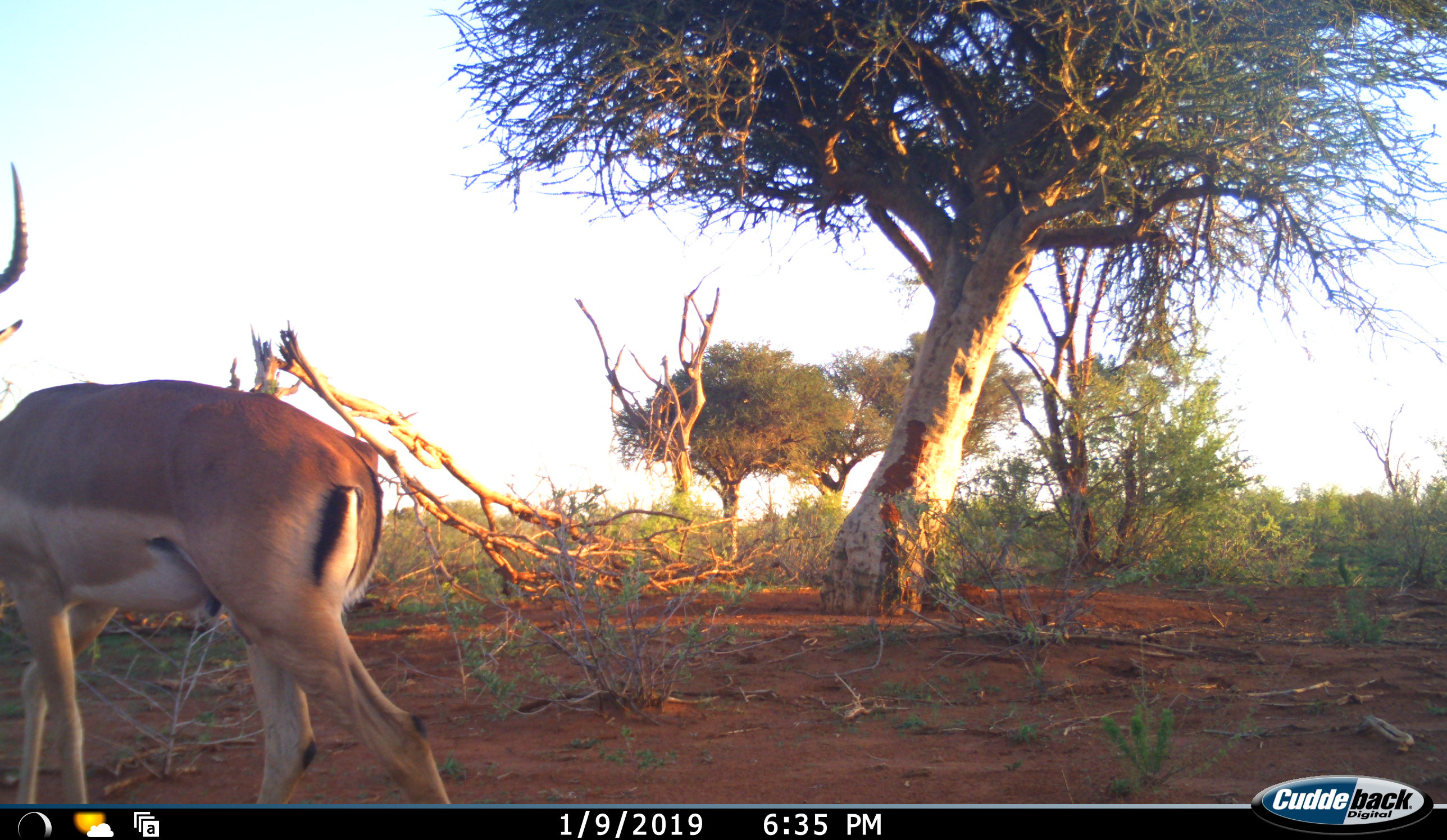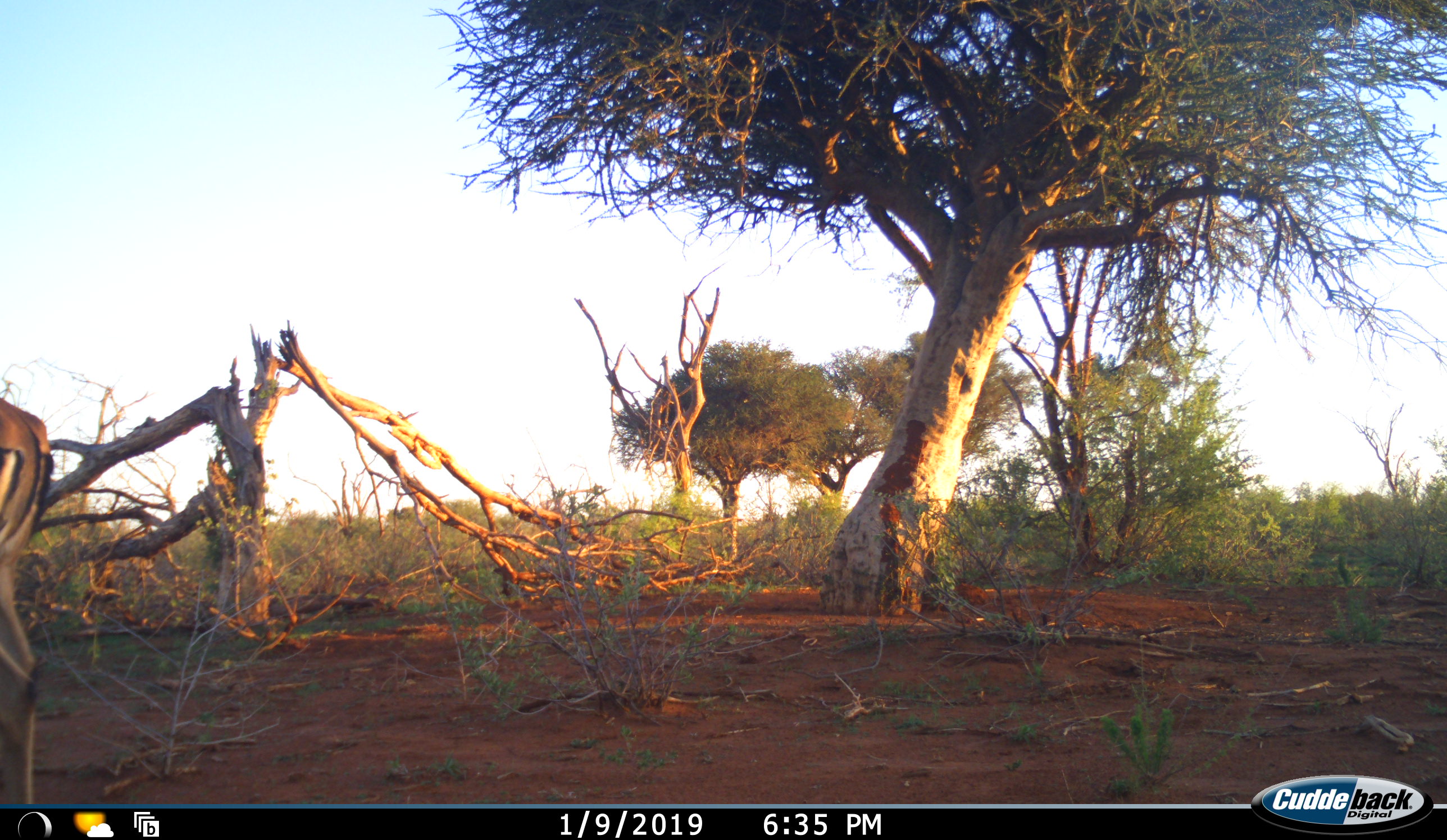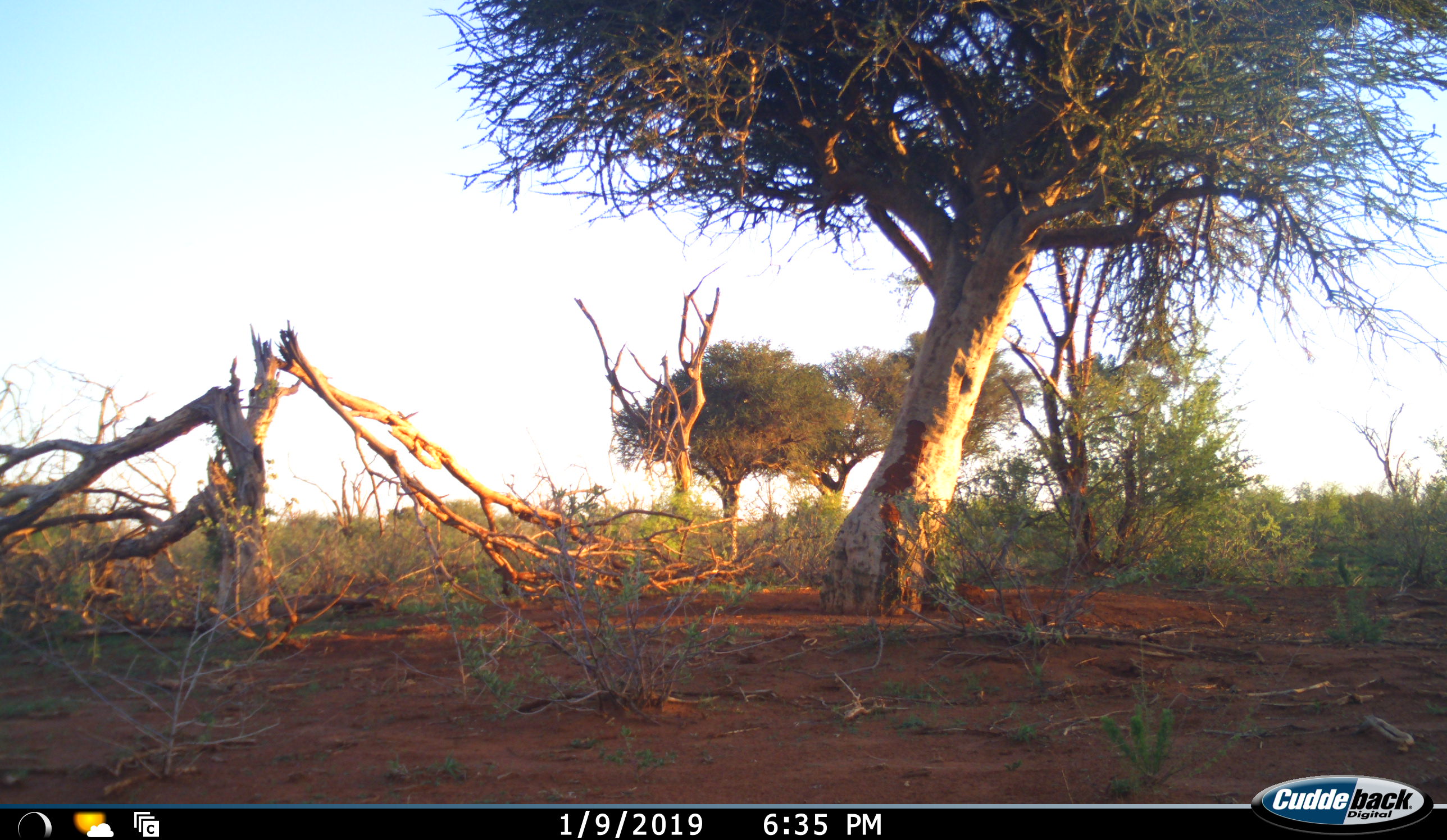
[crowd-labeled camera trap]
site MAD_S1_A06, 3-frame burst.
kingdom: Animalia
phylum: Chordata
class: Mammalia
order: Artiodactyla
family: Bovidae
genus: Aepyceros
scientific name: Aepyceros melampus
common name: impala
Impala (Aepyceros melampus), count 1. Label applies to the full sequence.